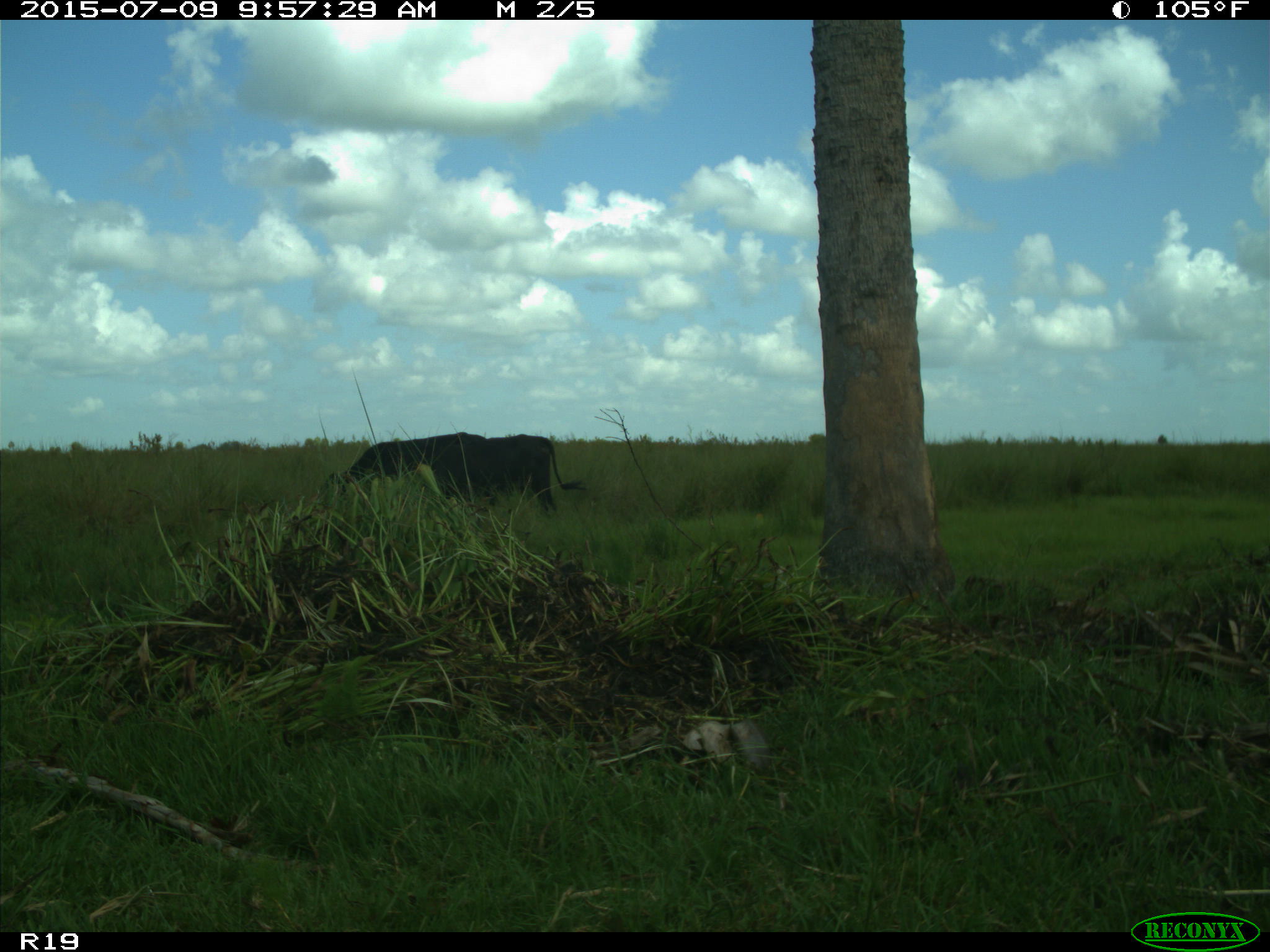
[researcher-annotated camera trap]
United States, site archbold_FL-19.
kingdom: Animalia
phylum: Chordata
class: Mammalia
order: Artiodactyla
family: Bovidae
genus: Bos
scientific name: Bos taurus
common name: domestic cow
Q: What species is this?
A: Bos taurus (domestic cow).